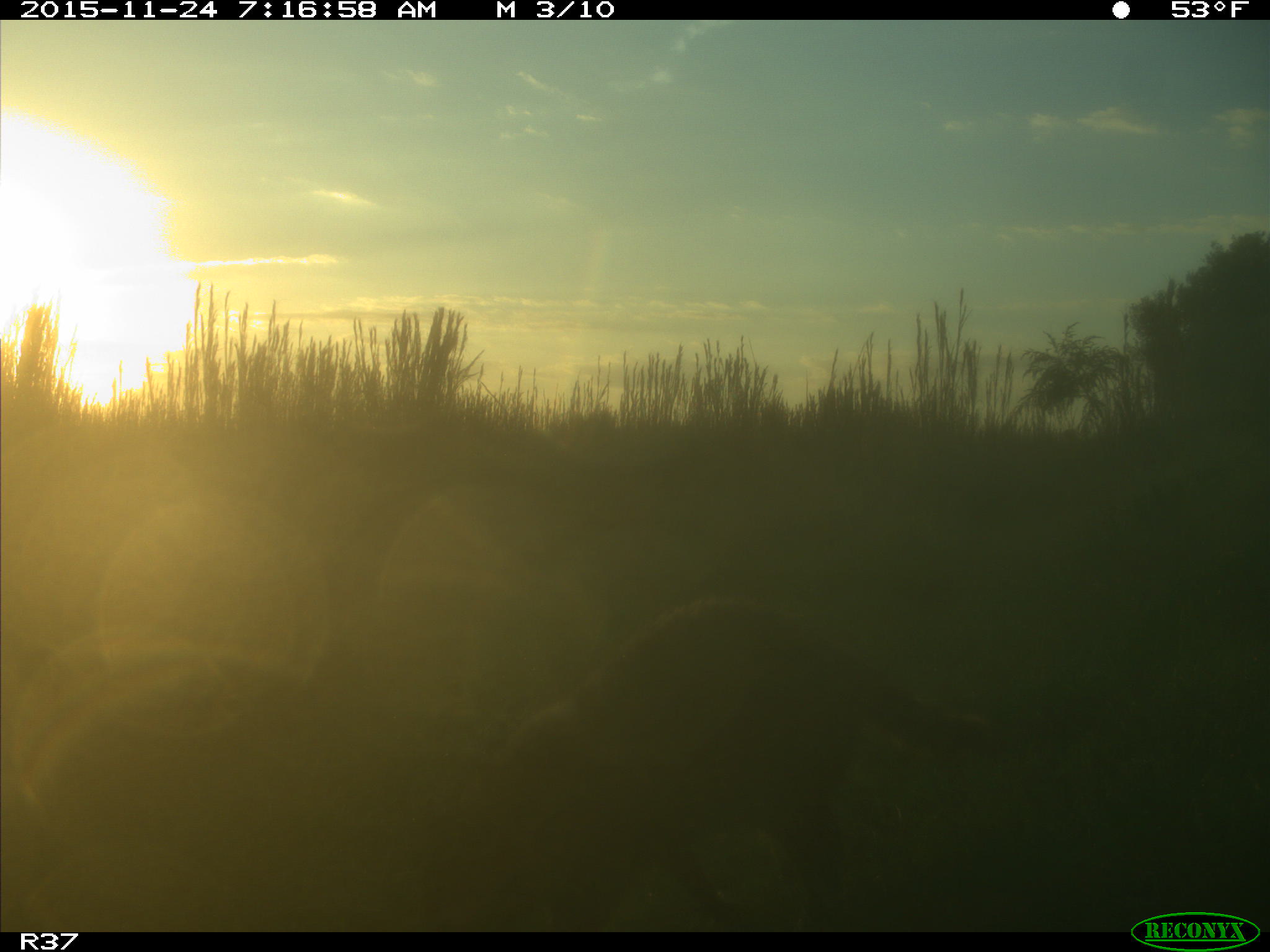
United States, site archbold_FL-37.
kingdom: Animalia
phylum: Chordata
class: Mammalia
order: Carnivora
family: Procyonidae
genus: Procyon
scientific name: Procyon lotor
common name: common raccoon